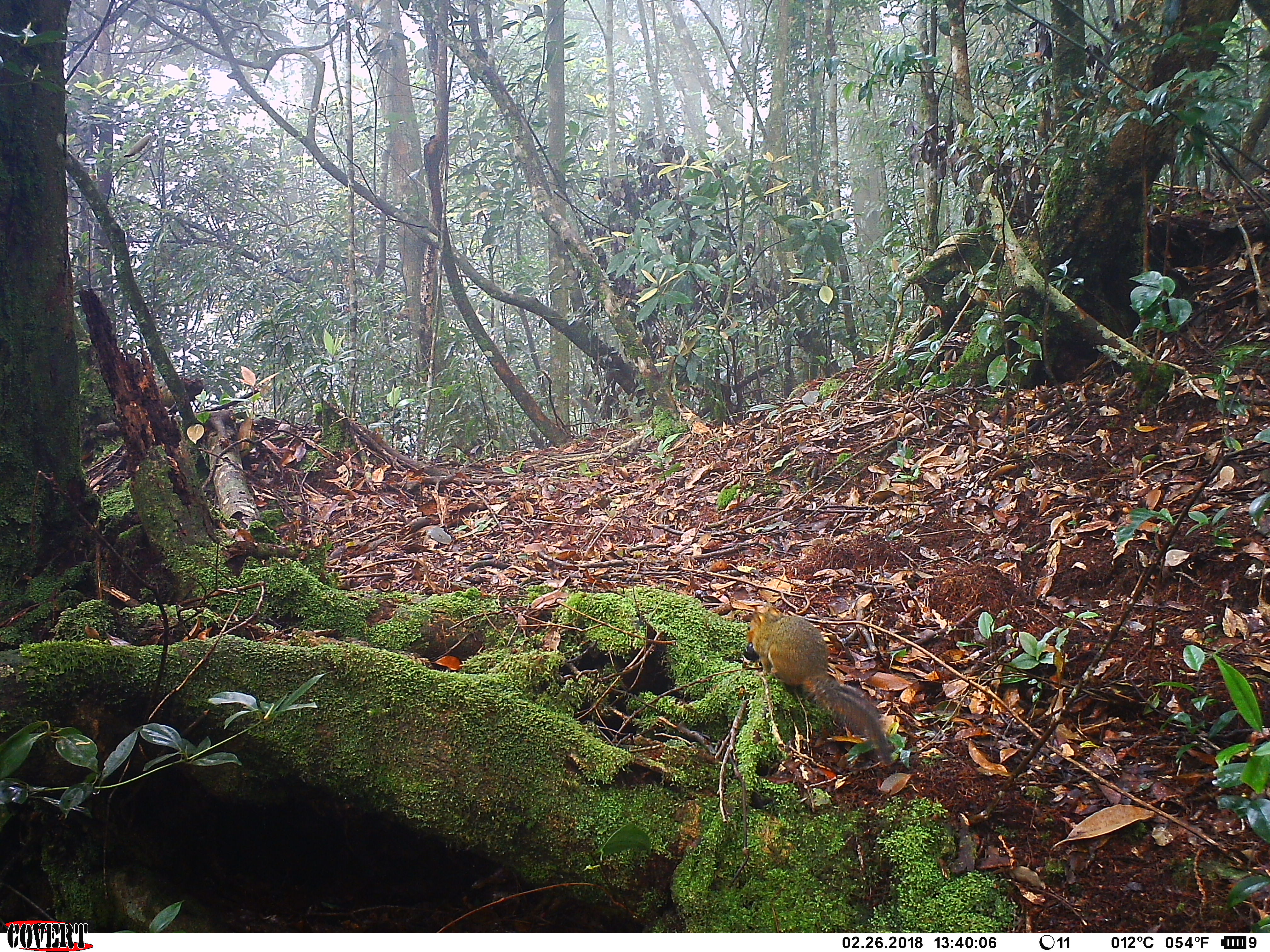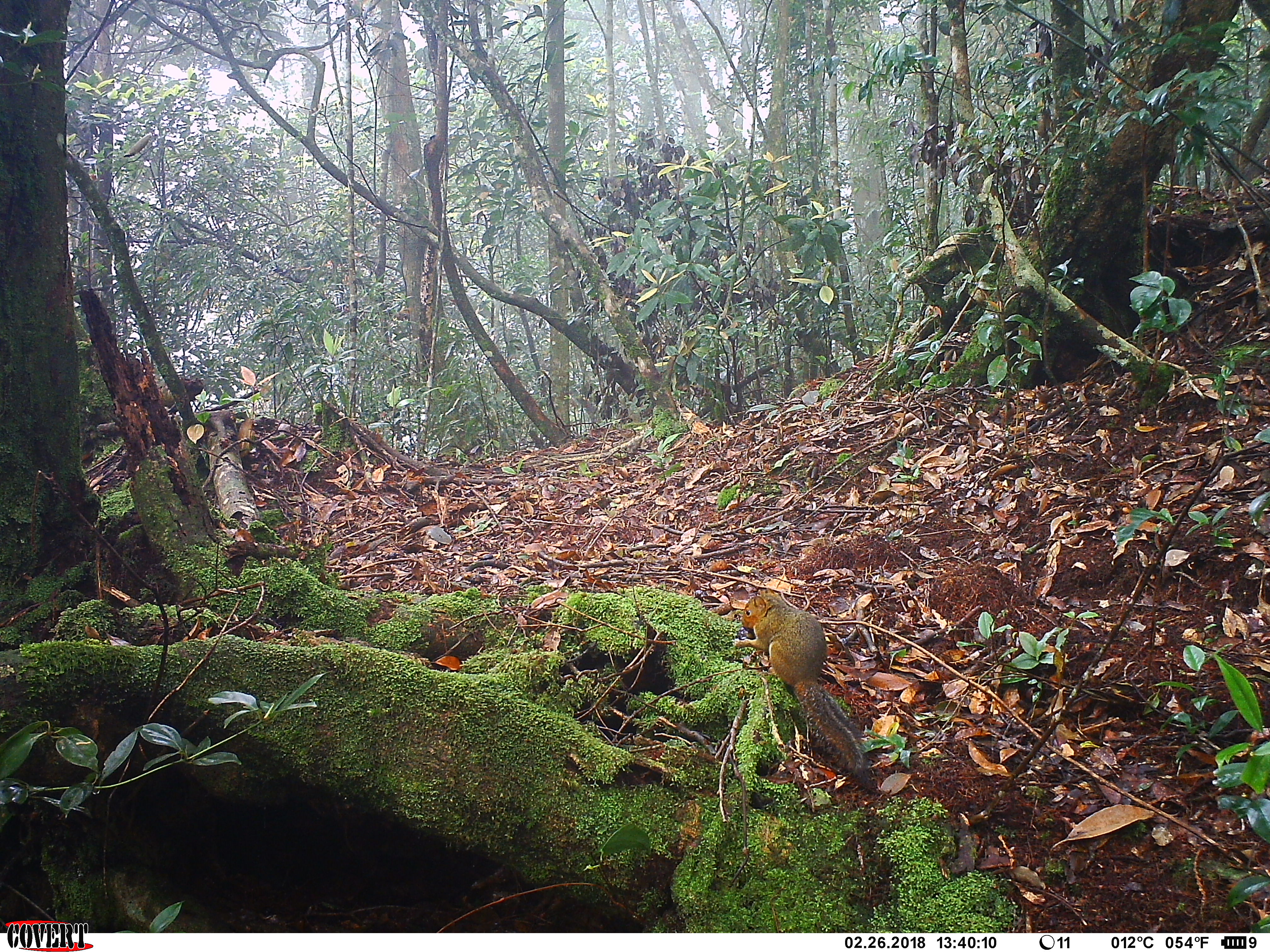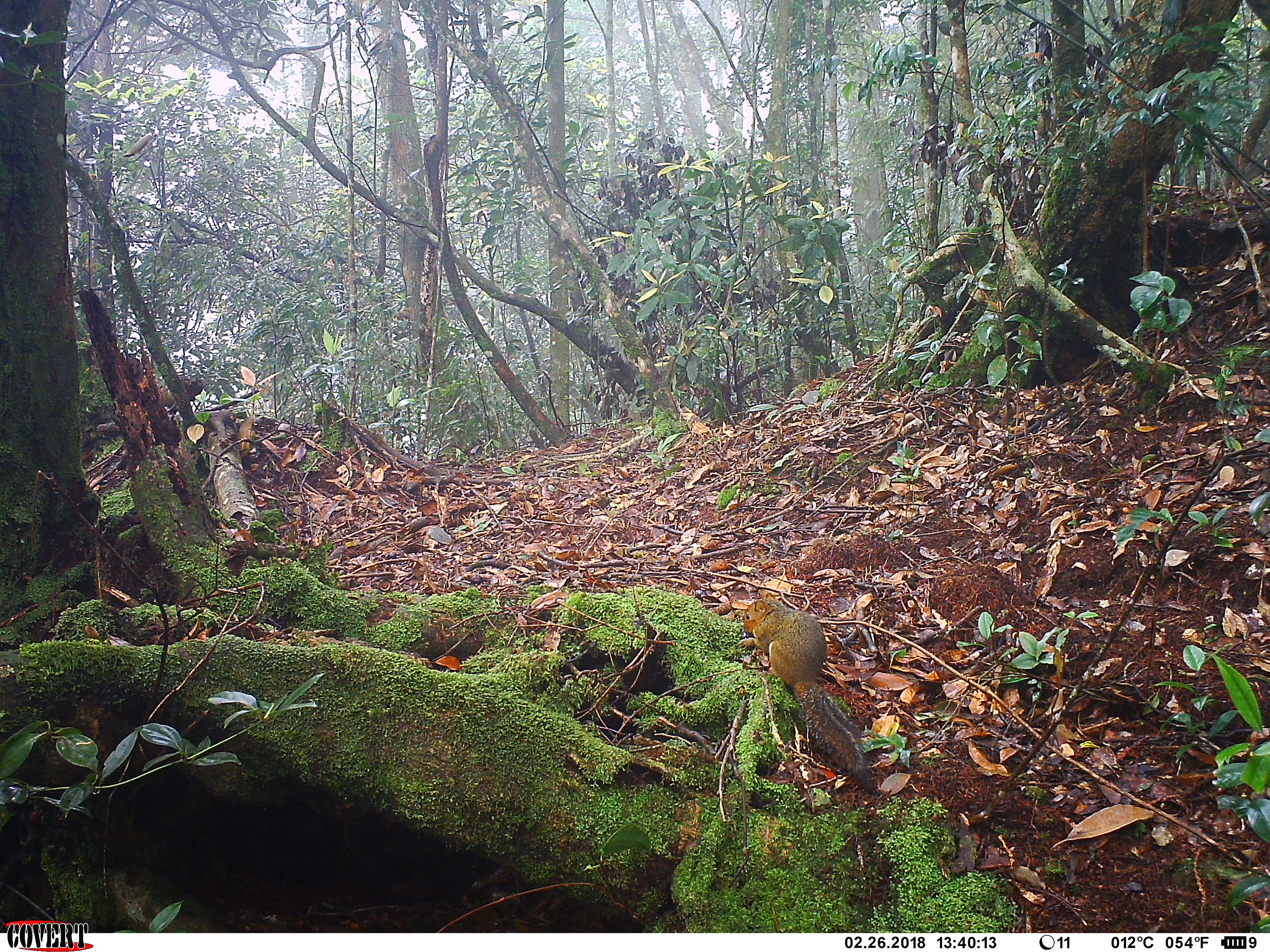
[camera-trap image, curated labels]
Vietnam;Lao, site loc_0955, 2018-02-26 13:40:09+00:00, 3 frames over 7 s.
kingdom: Animalia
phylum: Chordata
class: Mammalia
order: Rodentia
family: Sciuridae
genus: Dremomys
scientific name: Dremomys rufigenis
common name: red-cheeked squirrel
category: red cheeked squirrel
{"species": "red cheeked squirrel (red-cheeked squirrel) (Dremomys rufigenis)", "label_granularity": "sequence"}